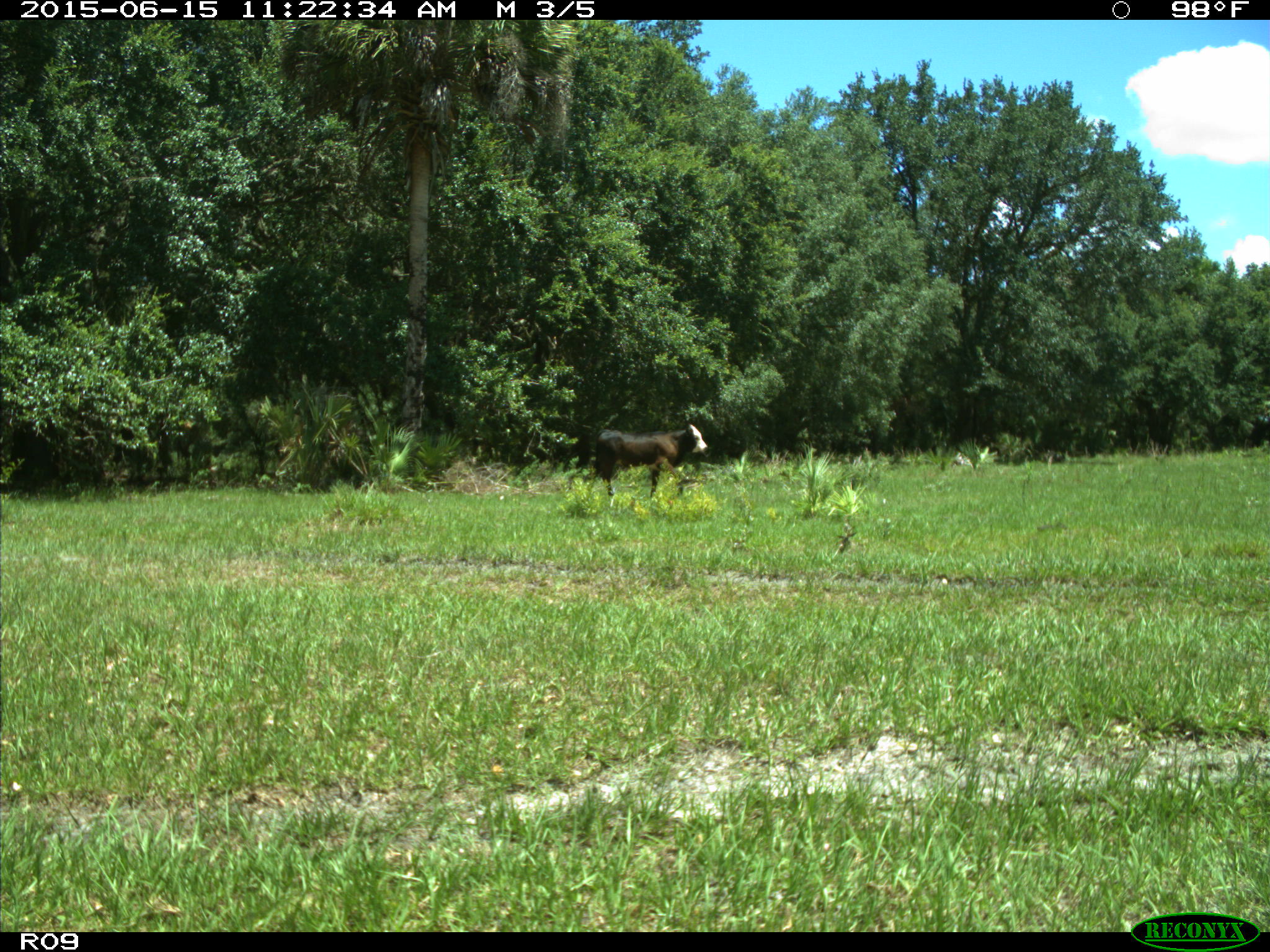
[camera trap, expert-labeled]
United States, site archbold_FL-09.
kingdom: Animalia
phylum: Chordata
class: Mammalia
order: Artiodactyla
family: Bovidae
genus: Bos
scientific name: Bos taurus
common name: domestic cow